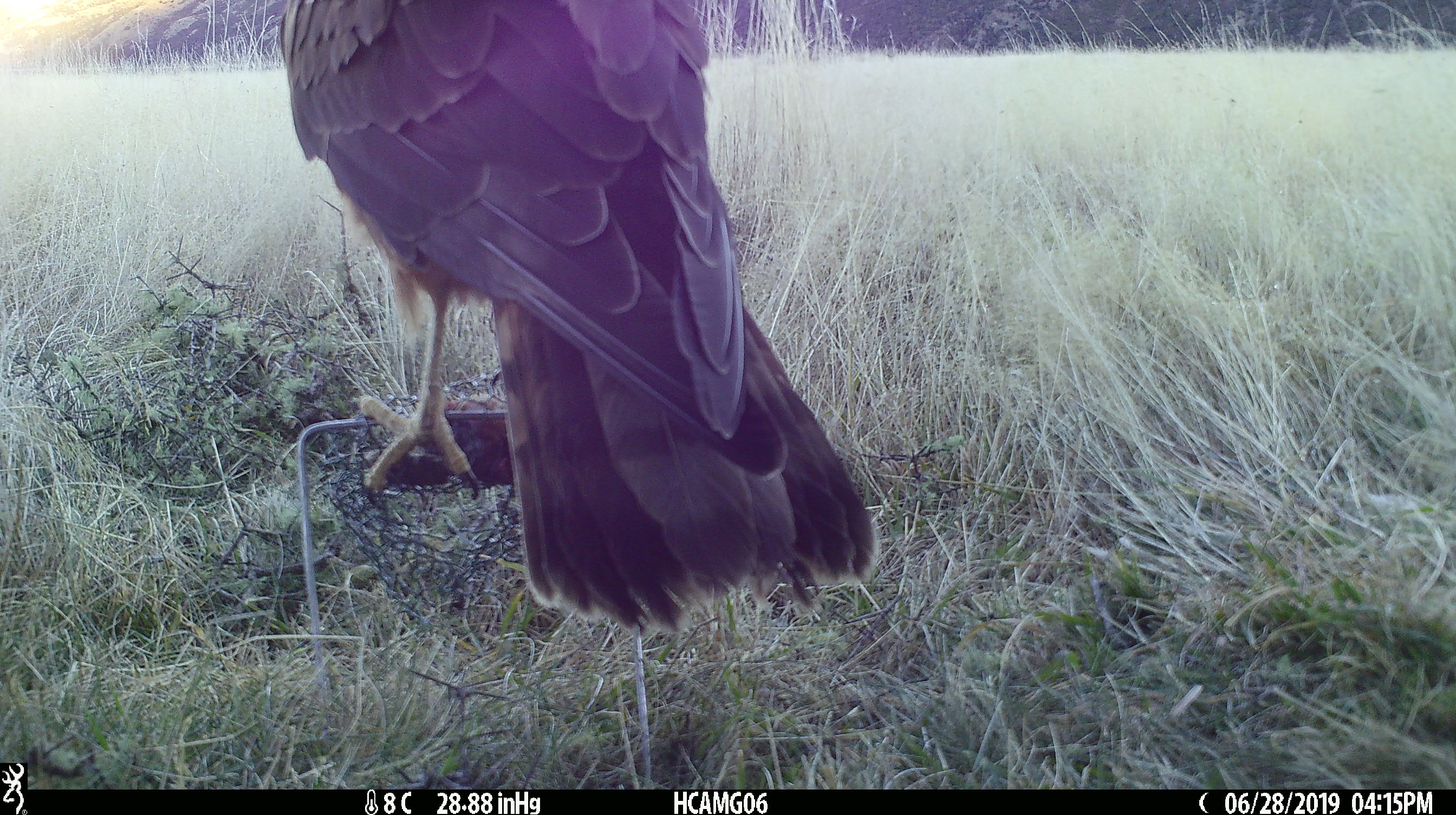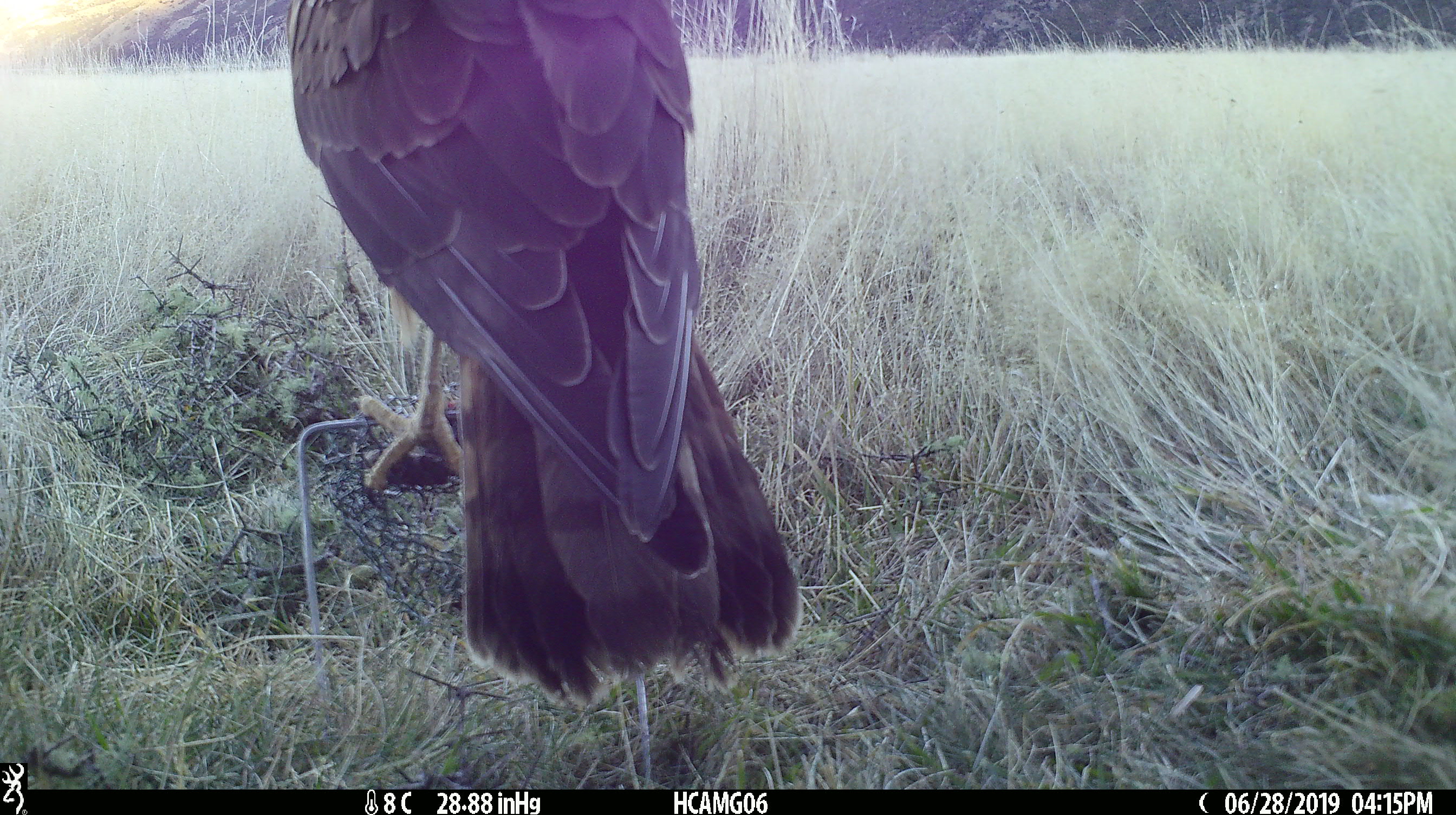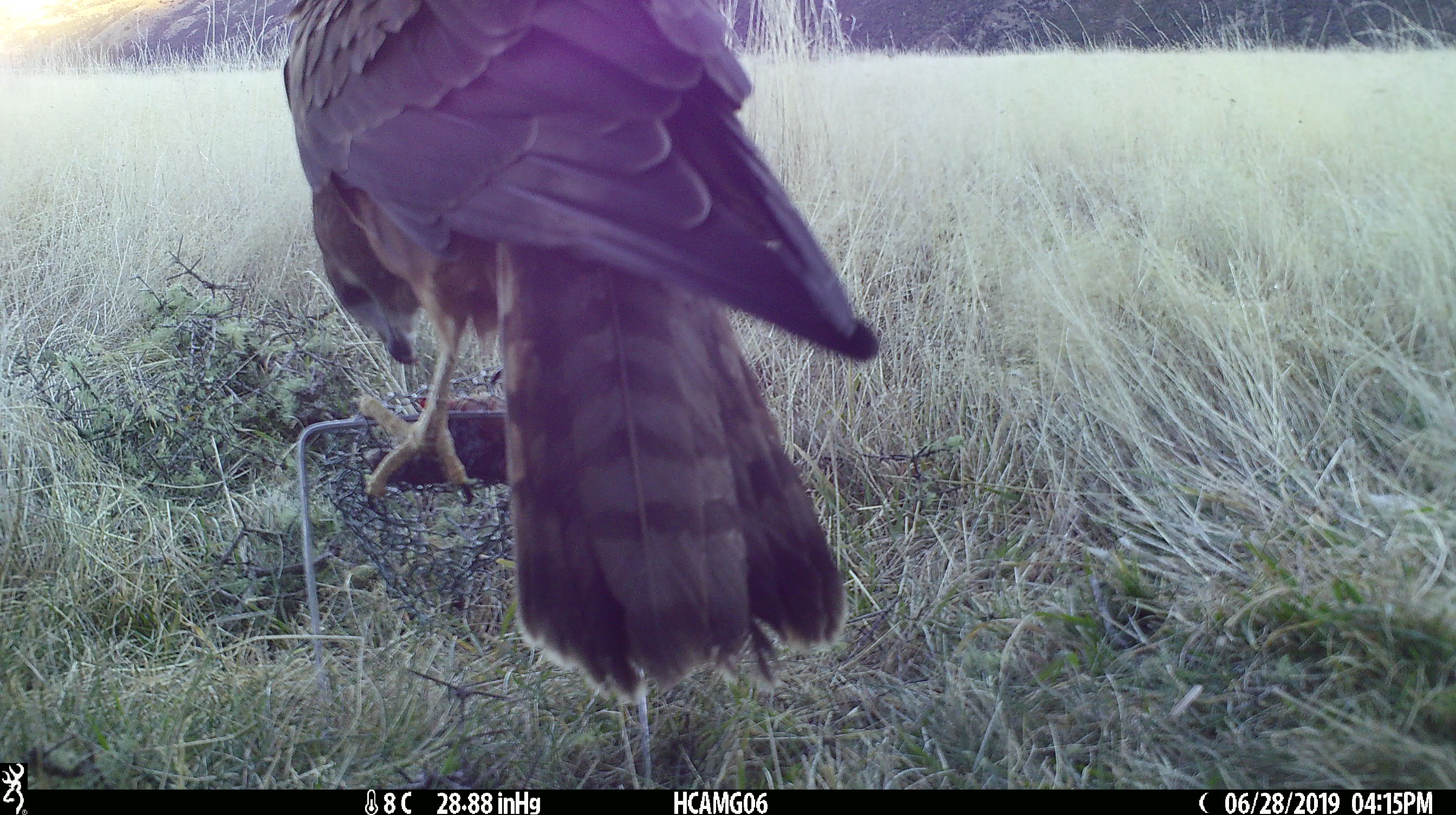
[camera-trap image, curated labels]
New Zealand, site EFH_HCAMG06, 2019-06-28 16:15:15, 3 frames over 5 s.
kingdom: Animalia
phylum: Chordata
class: Aves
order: Accipitriformes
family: Accipitridae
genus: Circus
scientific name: Circus approximans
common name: swamp harrier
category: harrier